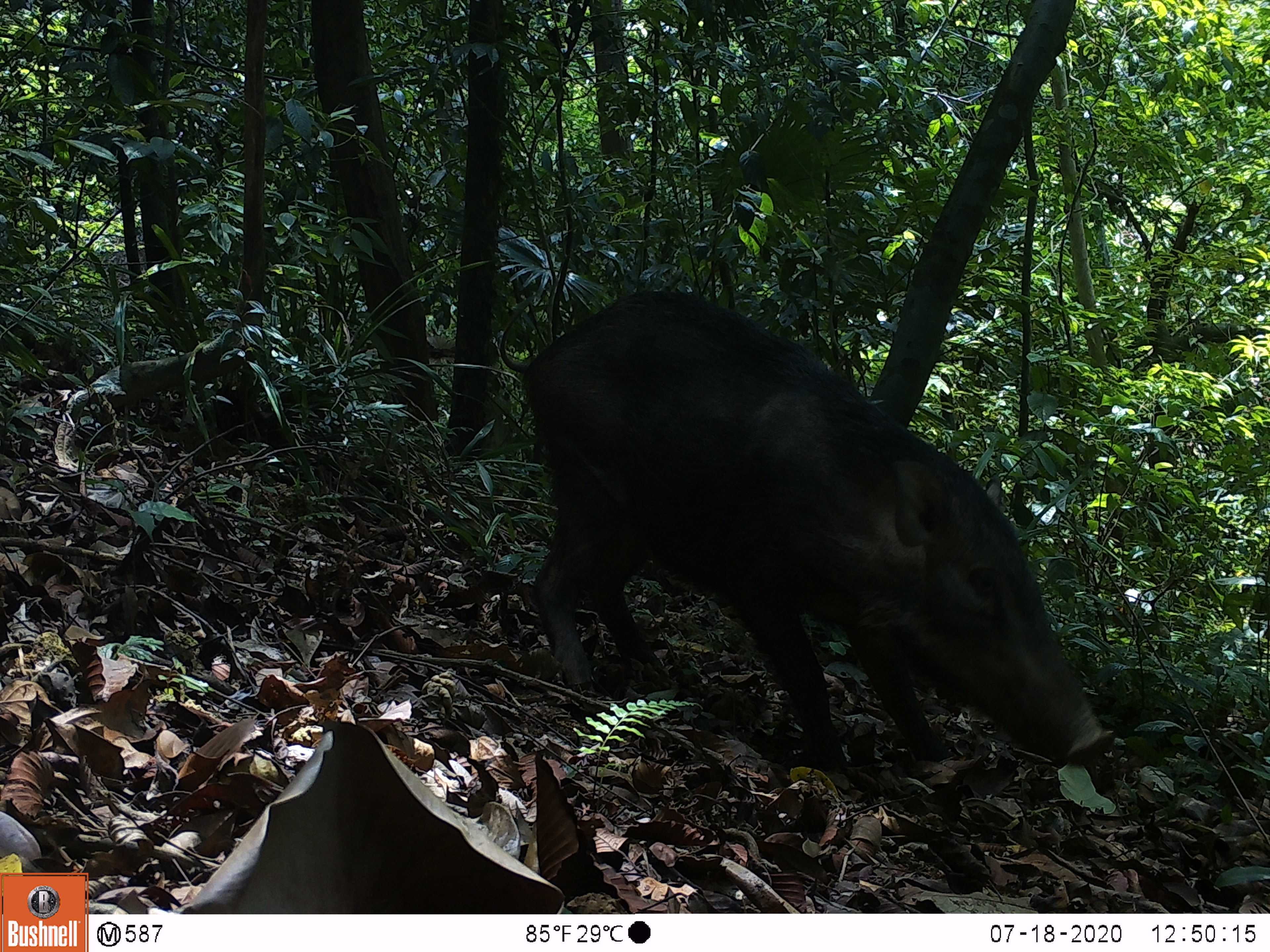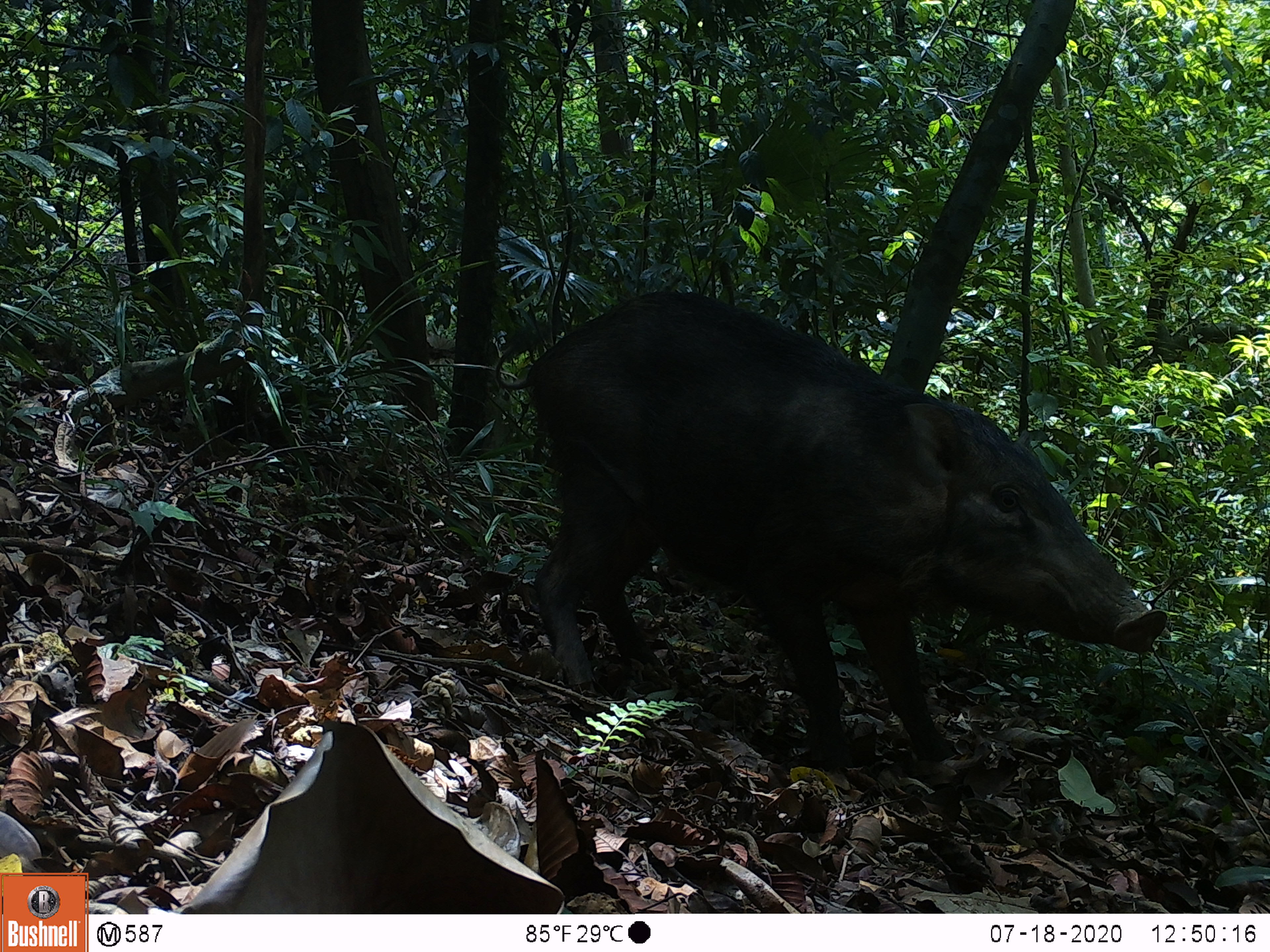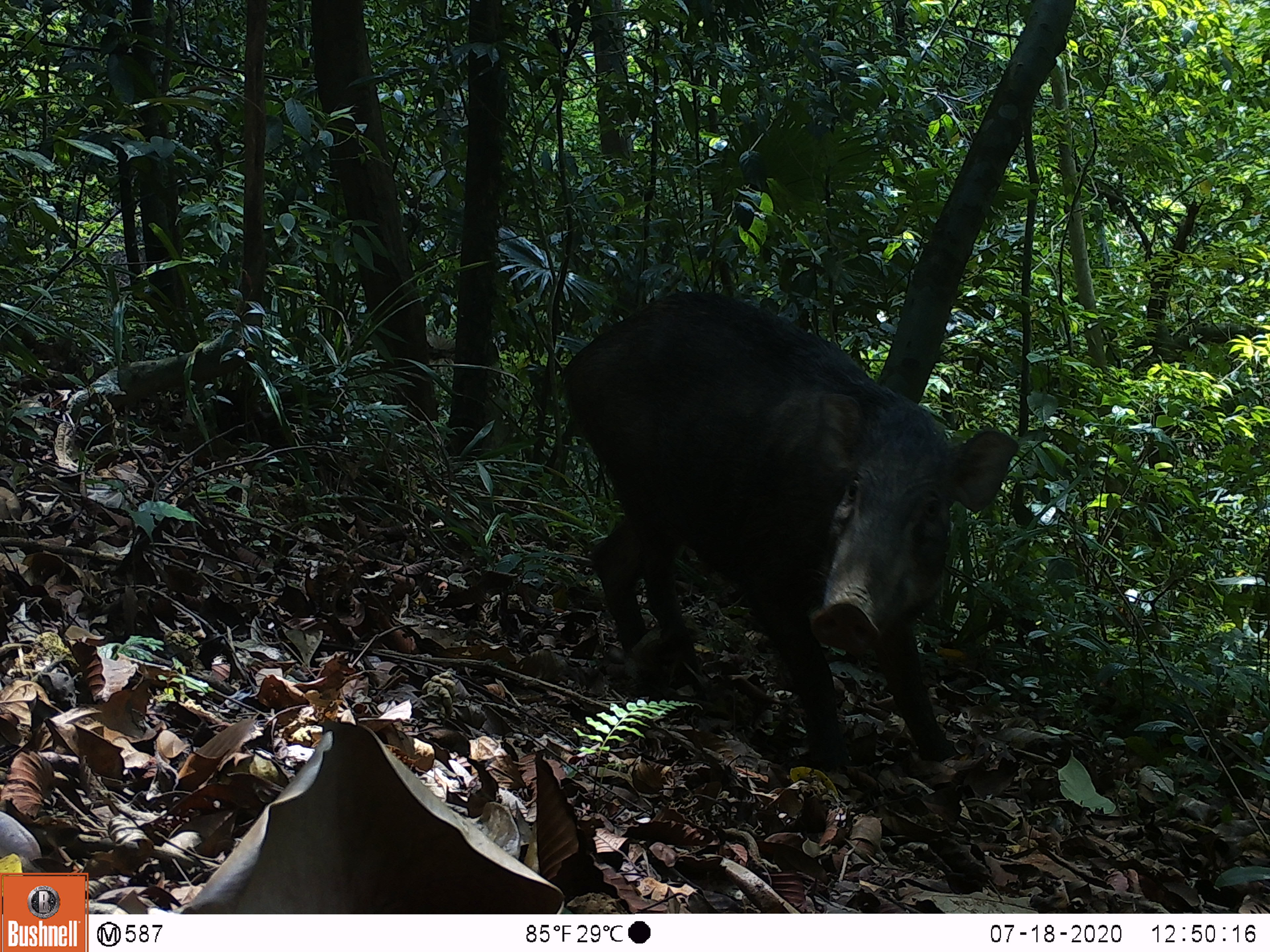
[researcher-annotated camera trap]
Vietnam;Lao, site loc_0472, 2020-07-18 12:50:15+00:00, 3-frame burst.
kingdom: Animalia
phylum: Chordata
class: Mammalia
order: Artiodactyla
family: Suidae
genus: Sus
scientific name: Sus scrofa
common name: eurasian wild pig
Eurasian wild pig (Sus scrofa). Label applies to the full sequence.